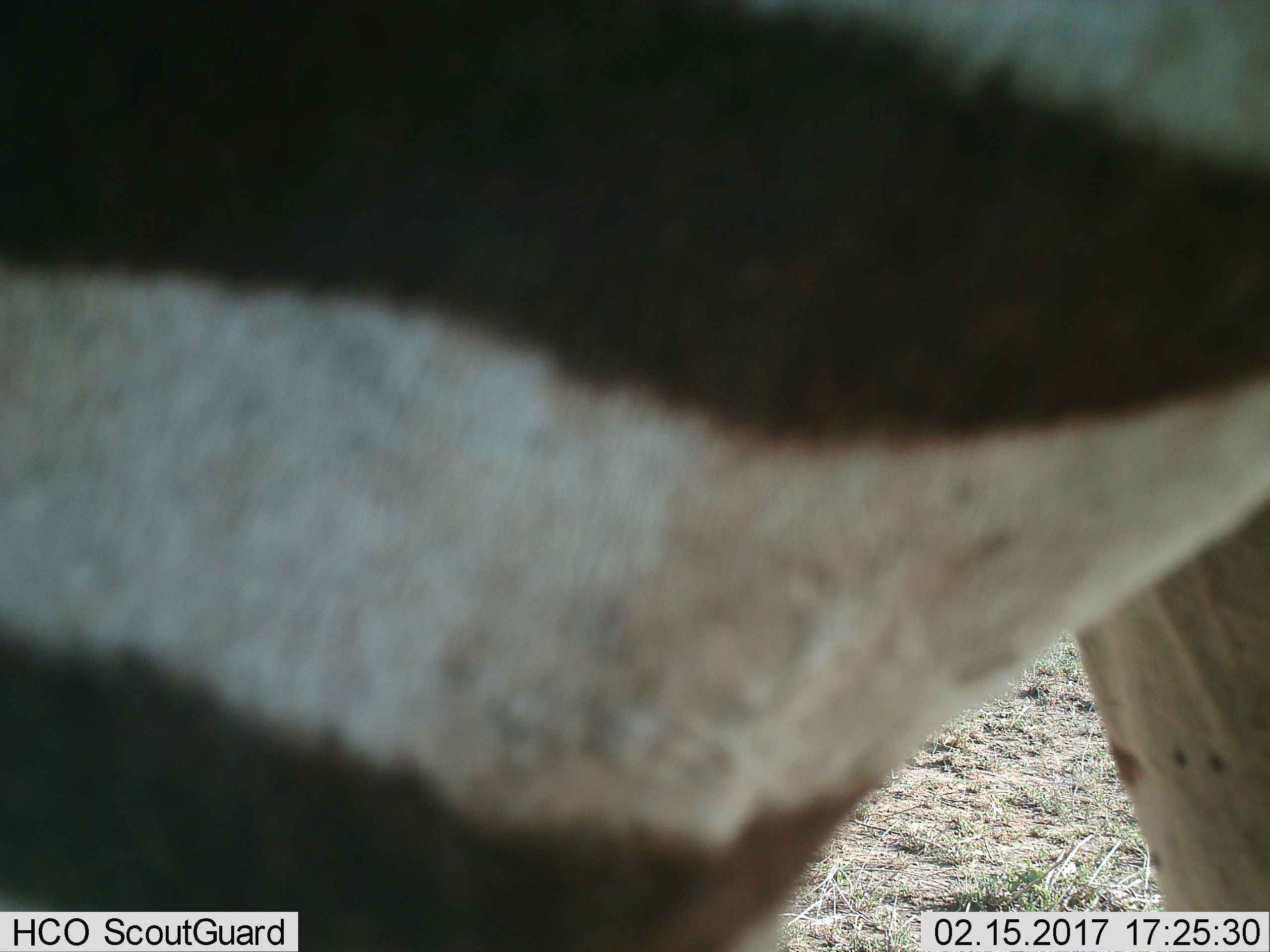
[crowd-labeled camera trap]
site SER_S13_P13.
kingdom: Animalia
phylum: Chordata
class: Mammalia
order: Perissodactyla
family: Equidae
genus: Equus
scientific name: Equus quagga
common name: plains zebra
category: zebraplains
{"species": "zebraplains (plains zebra) (Equus quagga)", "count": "1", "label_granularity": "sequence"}